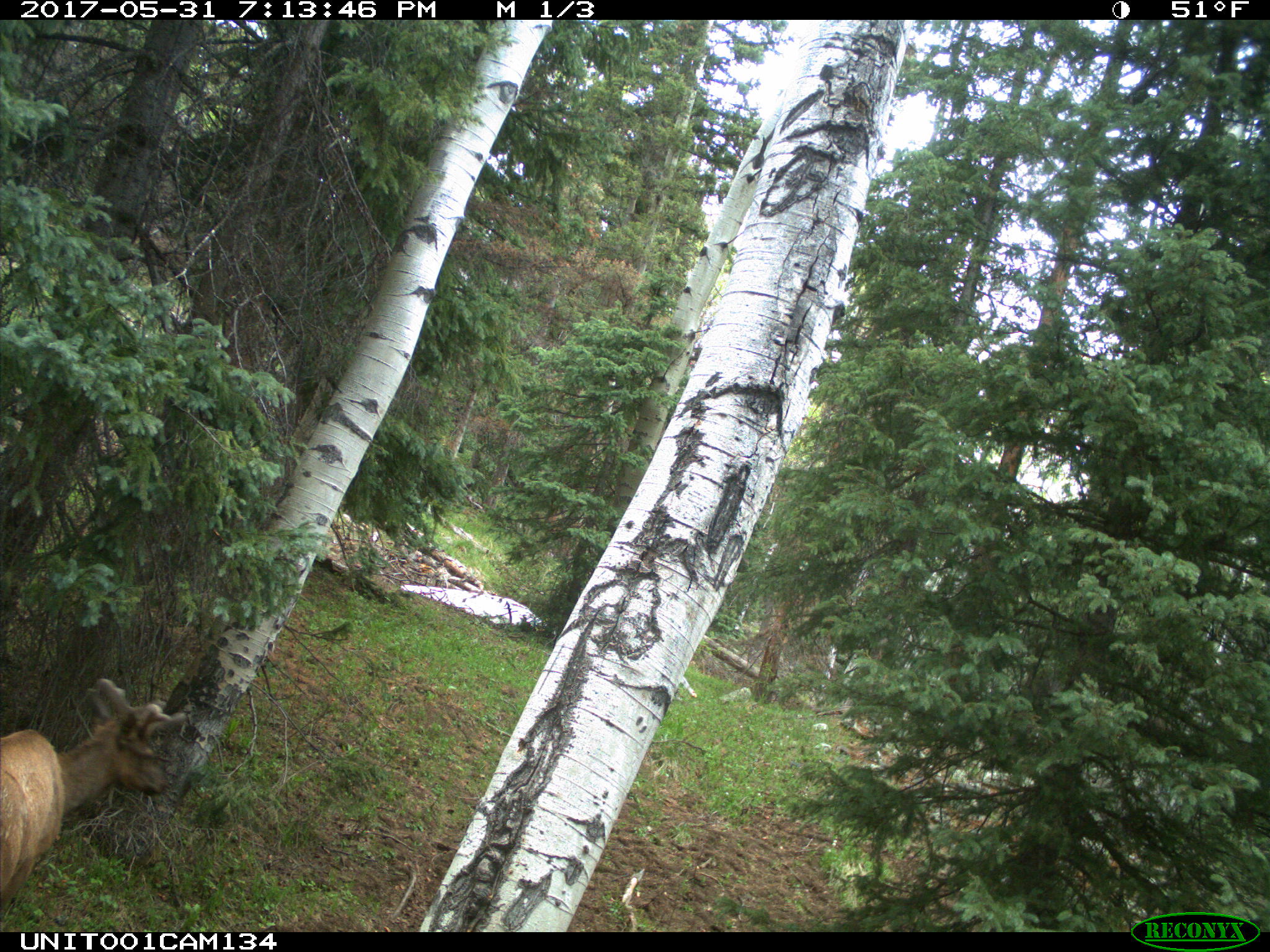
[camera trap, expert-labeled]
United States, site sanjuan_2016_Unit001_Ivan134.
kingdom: Animalia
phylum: Chordata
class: Mammalia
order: Artiodactyla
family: Cervidae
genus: Cervus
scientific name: Cervus elaphus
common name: red deer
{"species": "Cervus elaphus (red deer)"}